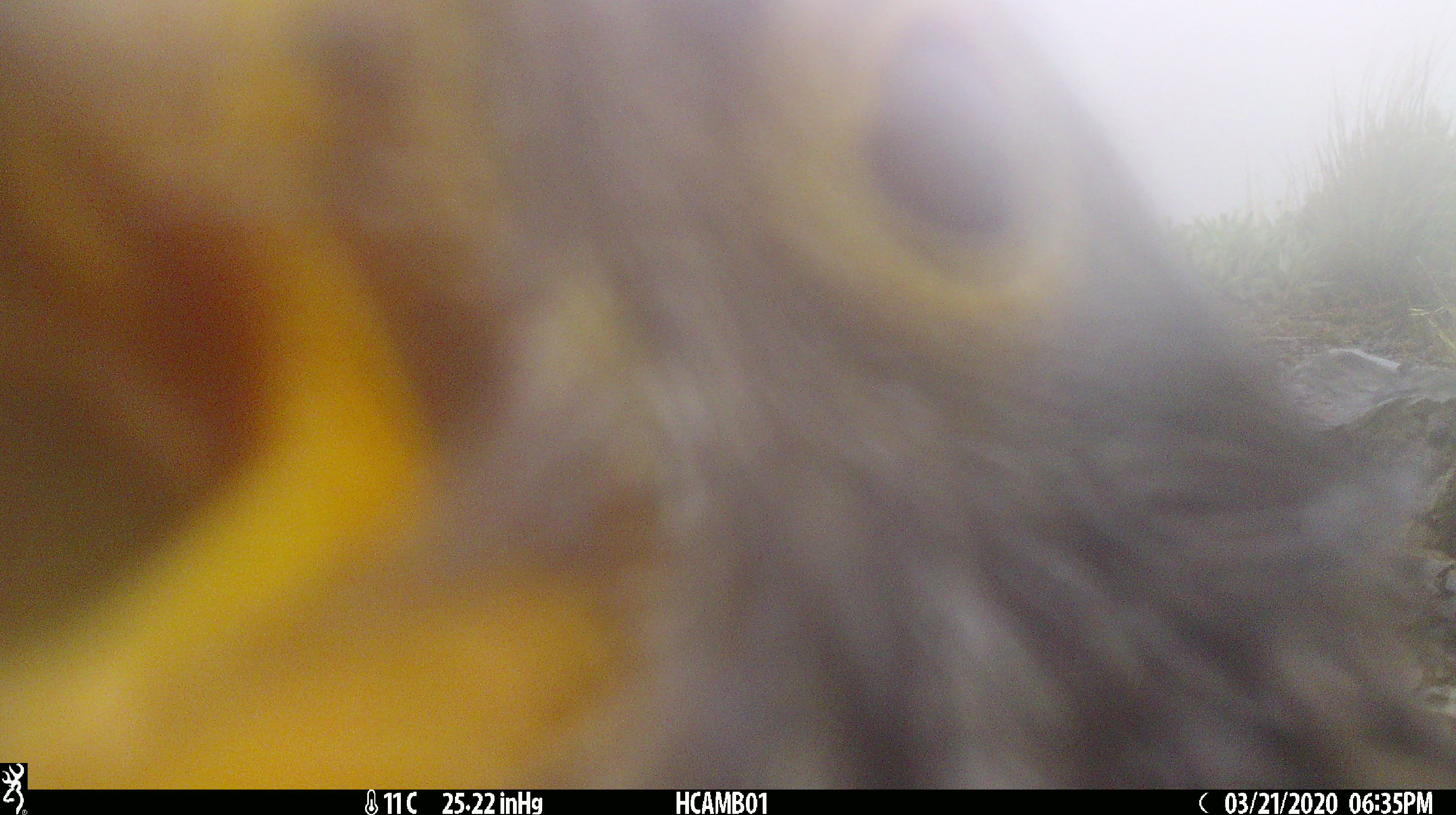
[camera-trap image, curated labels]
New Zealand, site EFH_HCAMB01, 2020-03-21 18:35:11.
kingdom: Animalia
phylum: Chordata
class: Aves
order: Psittaciformes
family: Strigopidae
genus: Nestor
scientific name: Nestor notabilis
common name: kea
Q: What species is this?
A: Kea (Nestor notabilis).